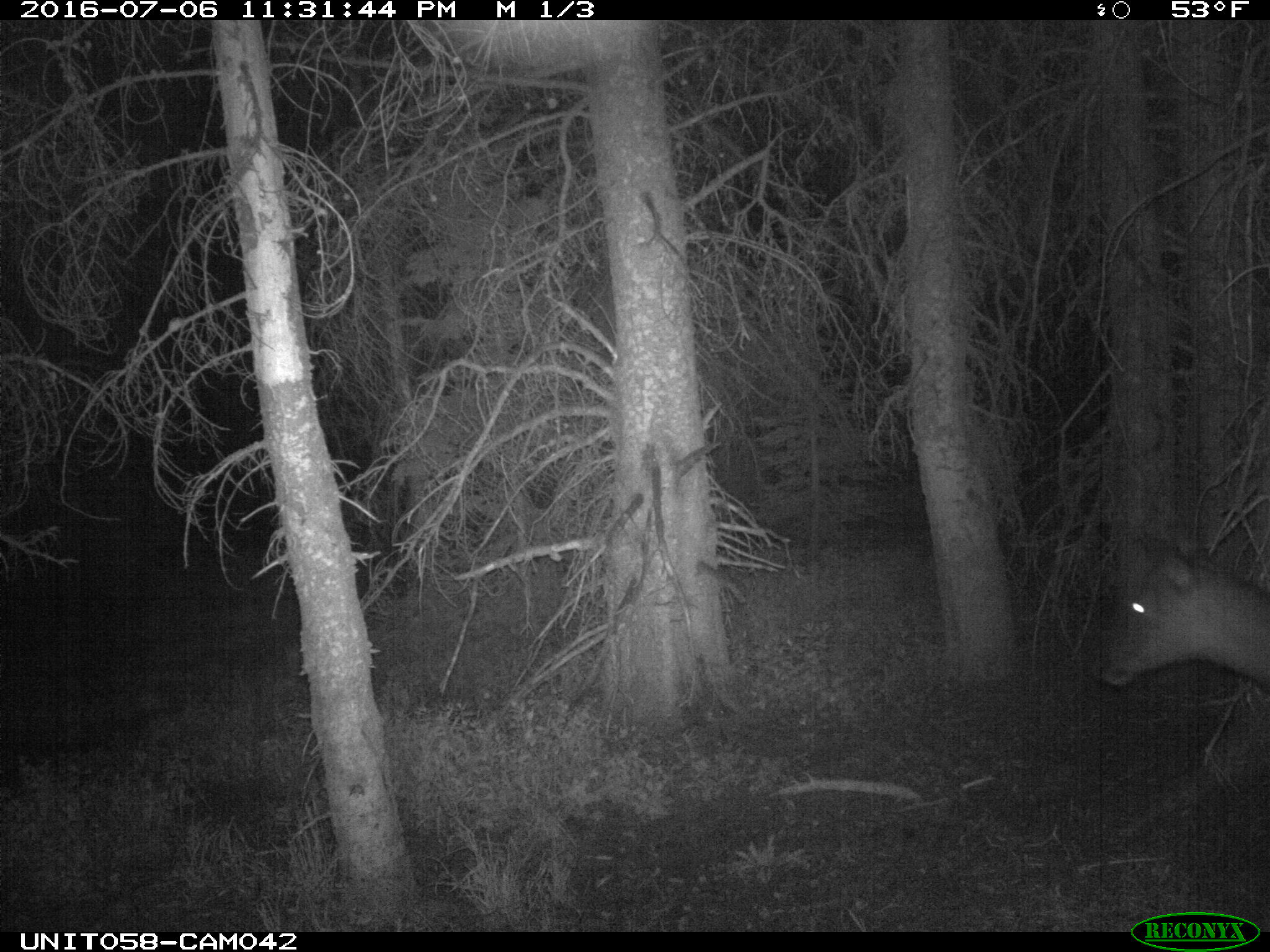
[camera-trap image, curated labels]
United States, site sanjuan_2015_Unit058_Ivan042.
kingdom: Animalia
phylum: Chordata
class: Mammalia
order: Artiodactyla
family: Cervidae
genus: Cervus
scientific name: Cervus elaphus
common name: red deer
Cervus elaphus (red deer).